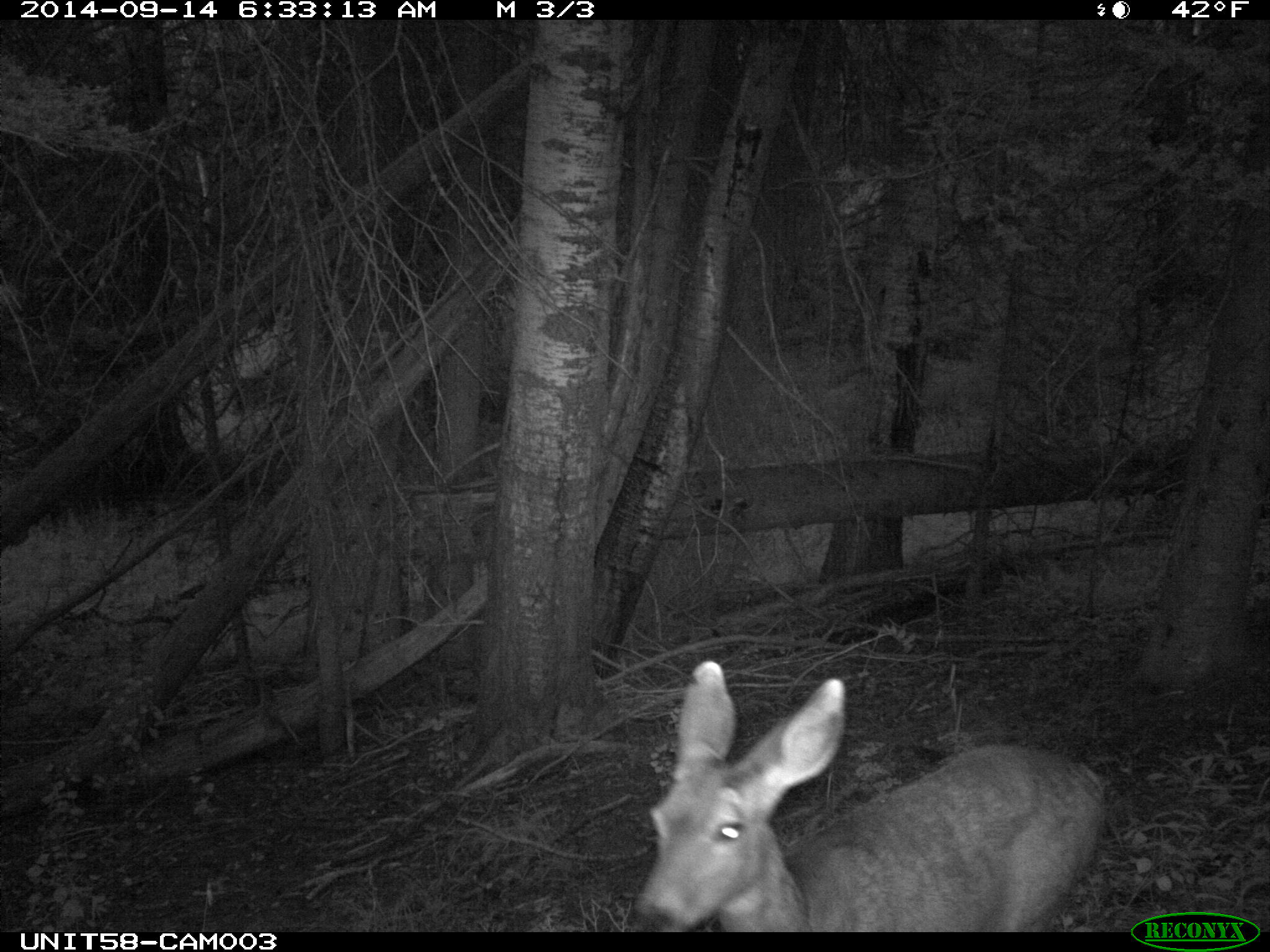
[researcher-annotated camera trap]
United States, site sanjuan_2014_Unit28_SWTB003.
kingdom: Animalia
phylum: Chordata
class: Mammalia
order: Artiodactyla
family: Cervidae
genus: Odocoileus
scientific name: Odocoileus hemionus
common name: mule deer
Odocoileus hemionus (mule deer).